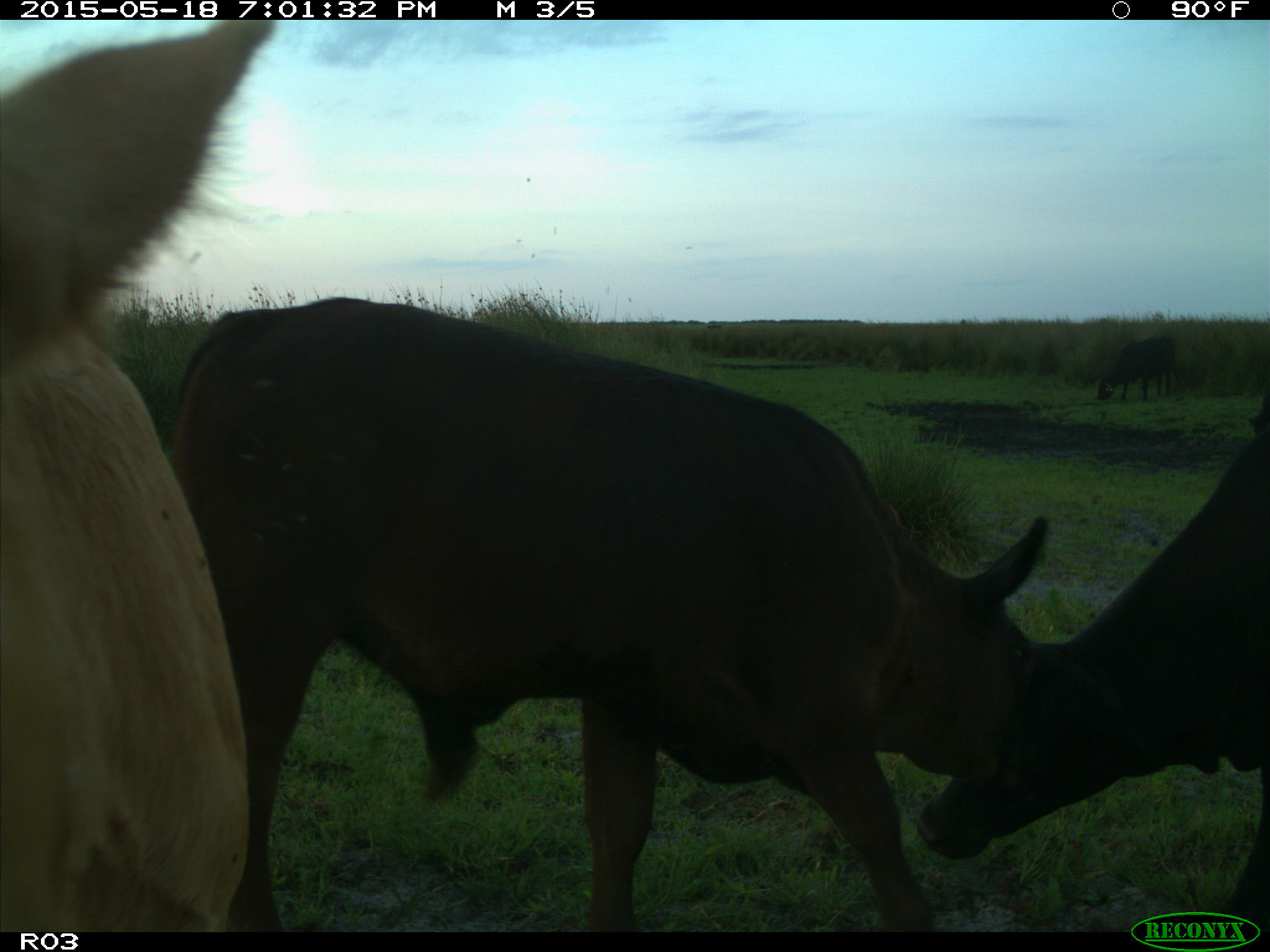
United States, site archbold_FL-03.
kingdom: Animalia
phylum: Chordata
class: Mammalia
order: Artiodactyla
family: Bovidae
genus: Bos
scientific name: Bos taurus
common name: domestic cow